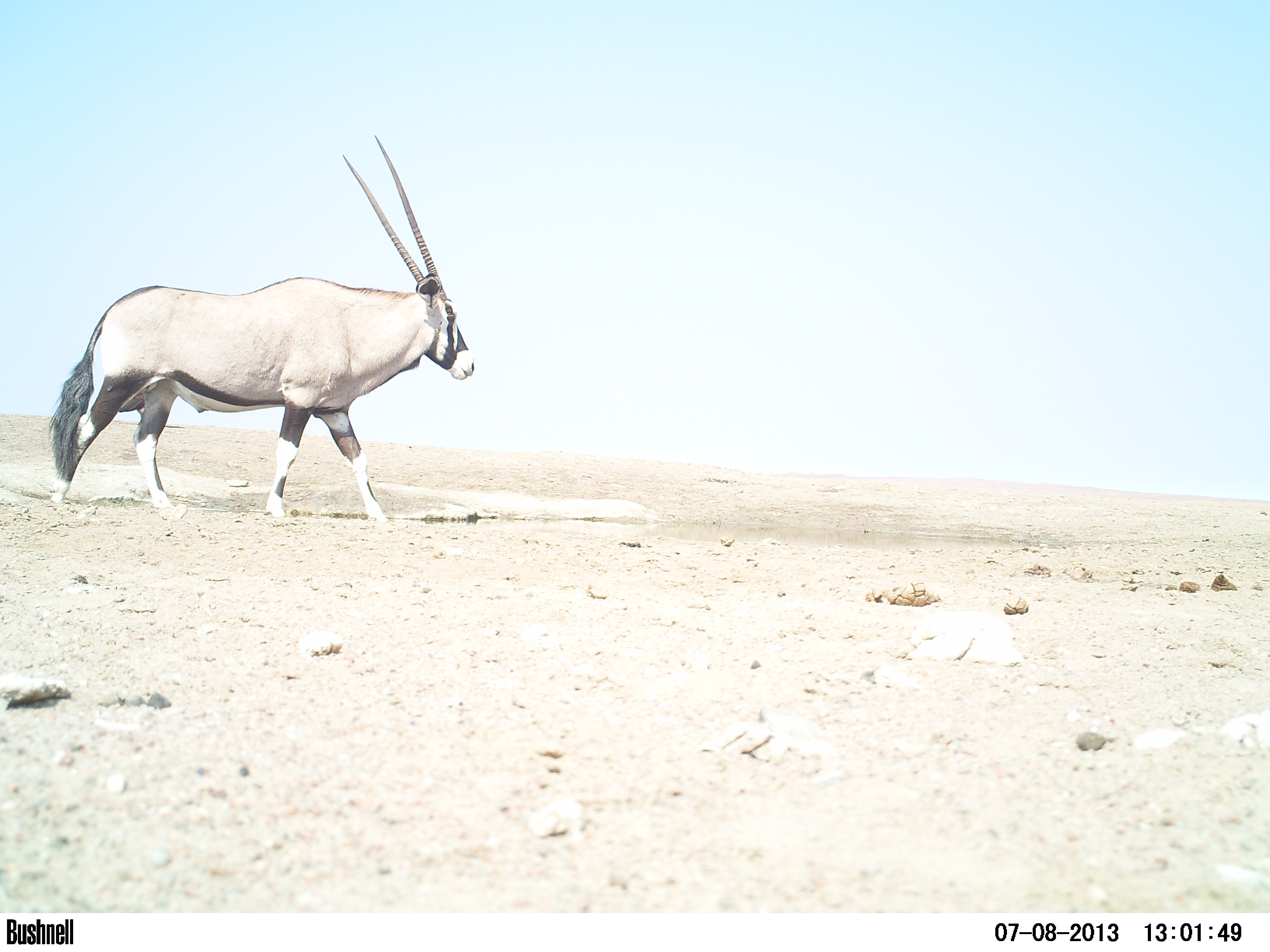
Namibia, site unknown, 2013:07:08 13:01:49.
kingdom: Animalia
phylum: Chordata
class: Mammalia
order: Artiodactyla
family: Bovidae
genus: Oryx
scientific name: Oryx gazella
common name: gemsbok